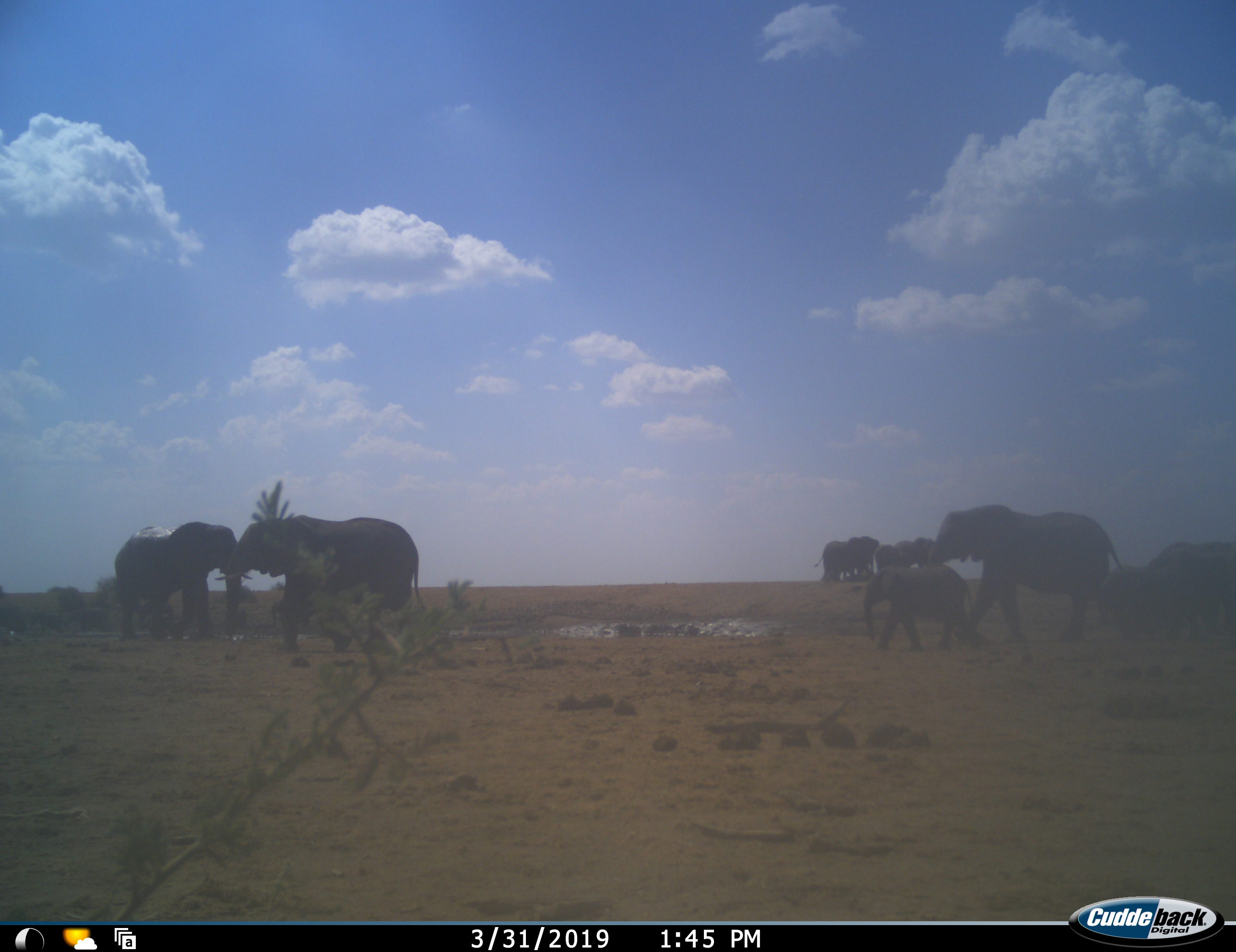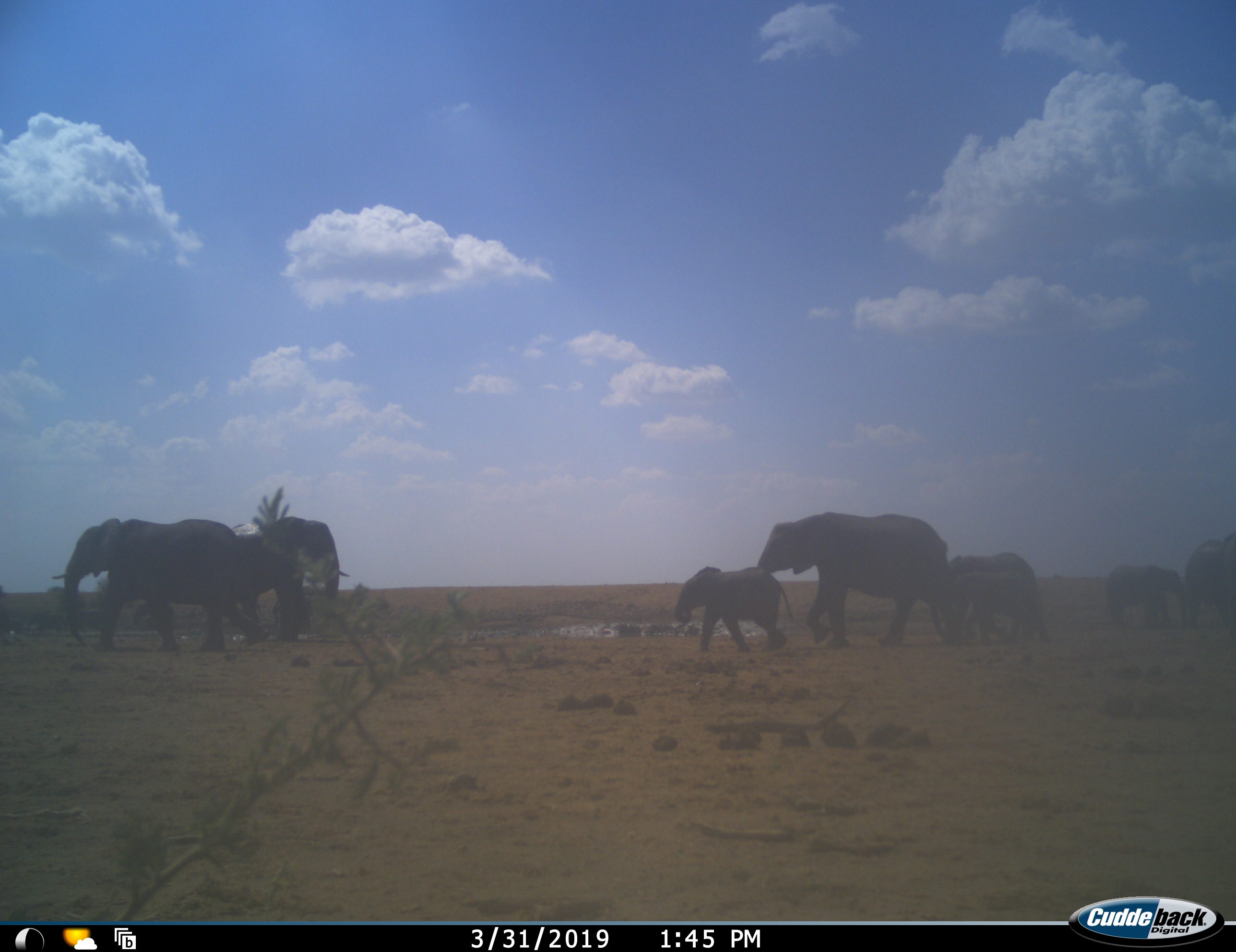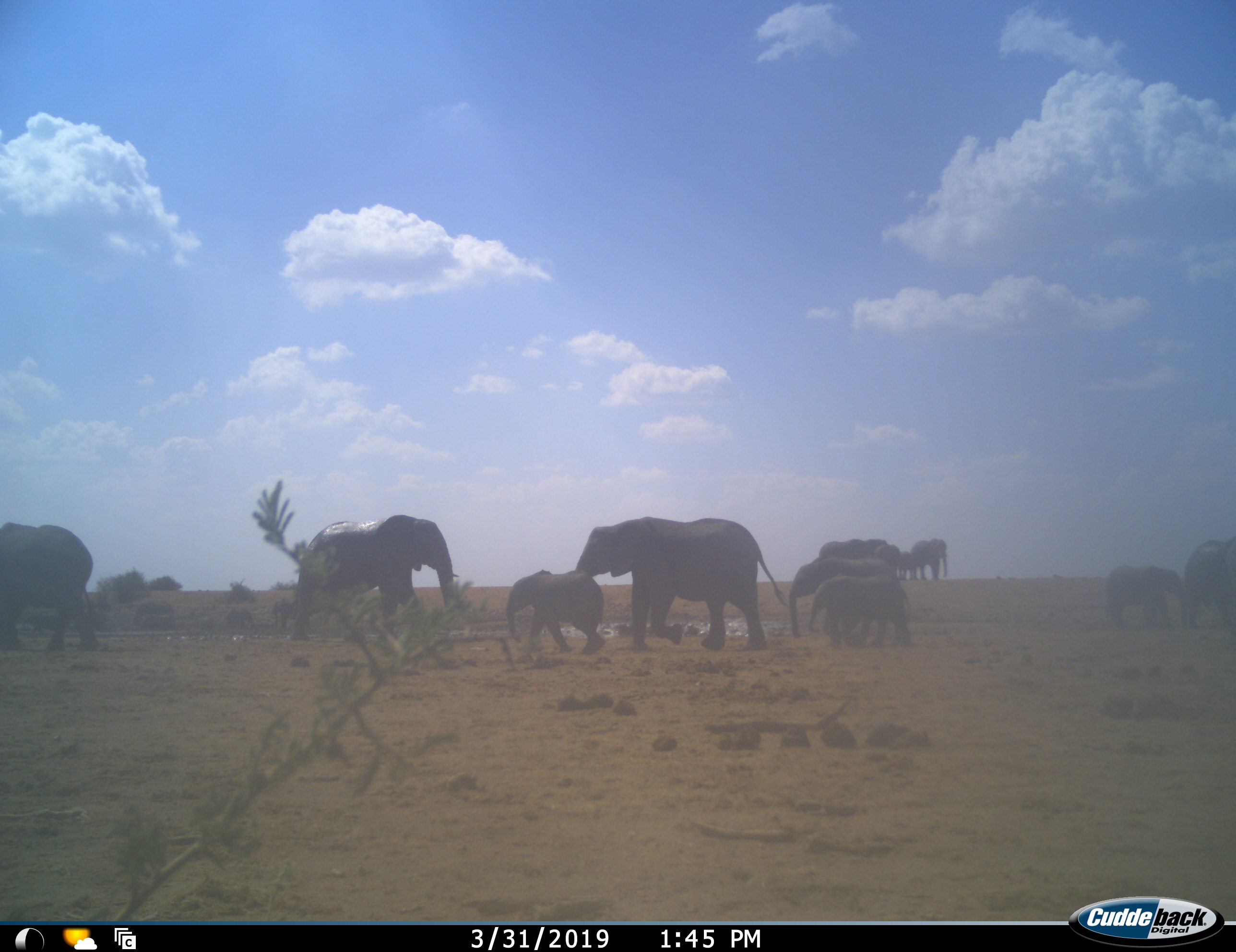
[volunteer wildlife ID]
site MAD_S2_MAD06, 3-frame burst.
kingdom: Animalia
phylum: Chordata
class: Mammalia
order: Proboscidea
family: Elephantidae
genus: Loxodonta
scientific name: Loxodonta africana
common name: african bush elephant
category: elephant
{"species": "elephant (african bush elephant) (Loxodonta africana)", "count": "11-50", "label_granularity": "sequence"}